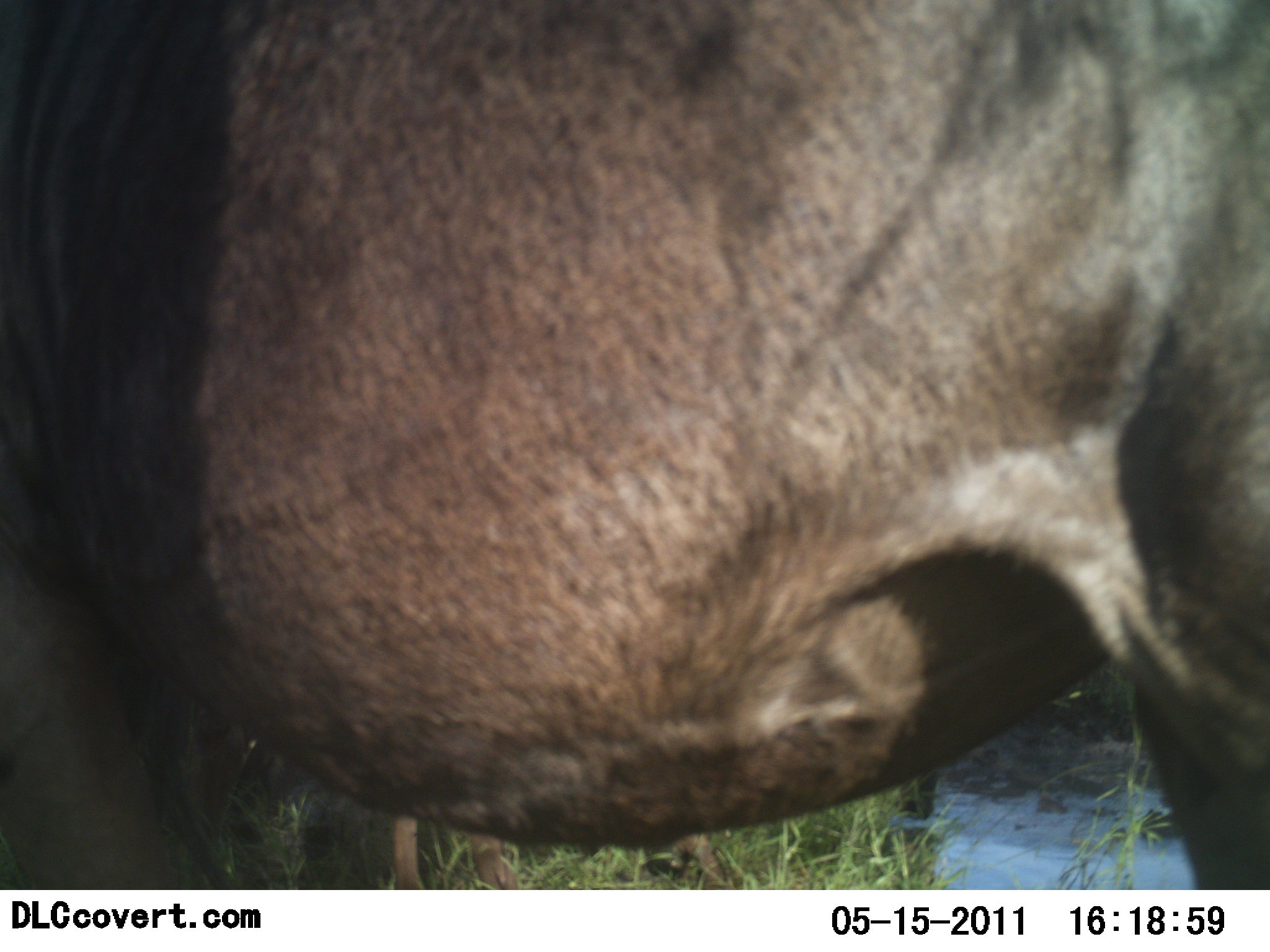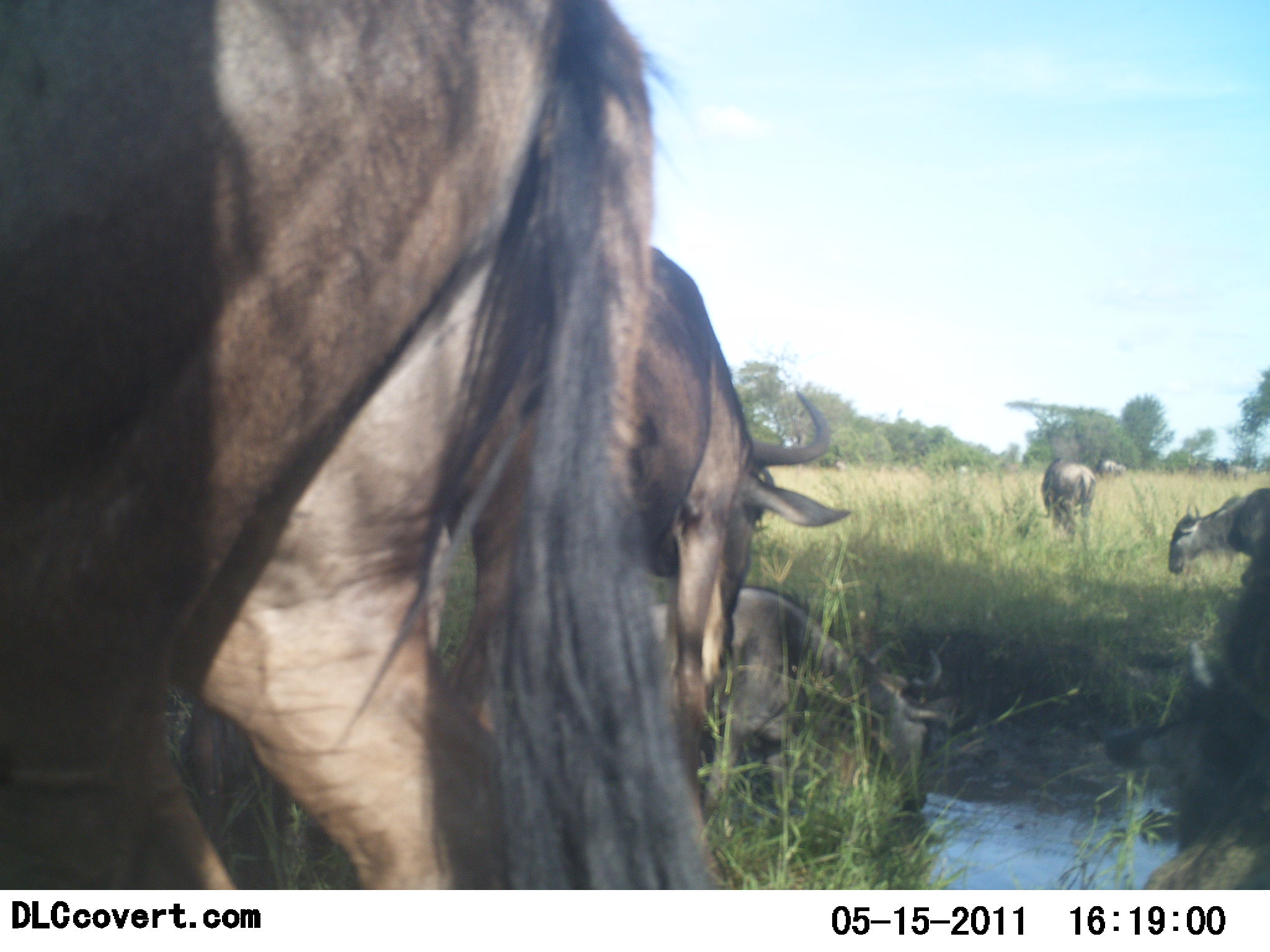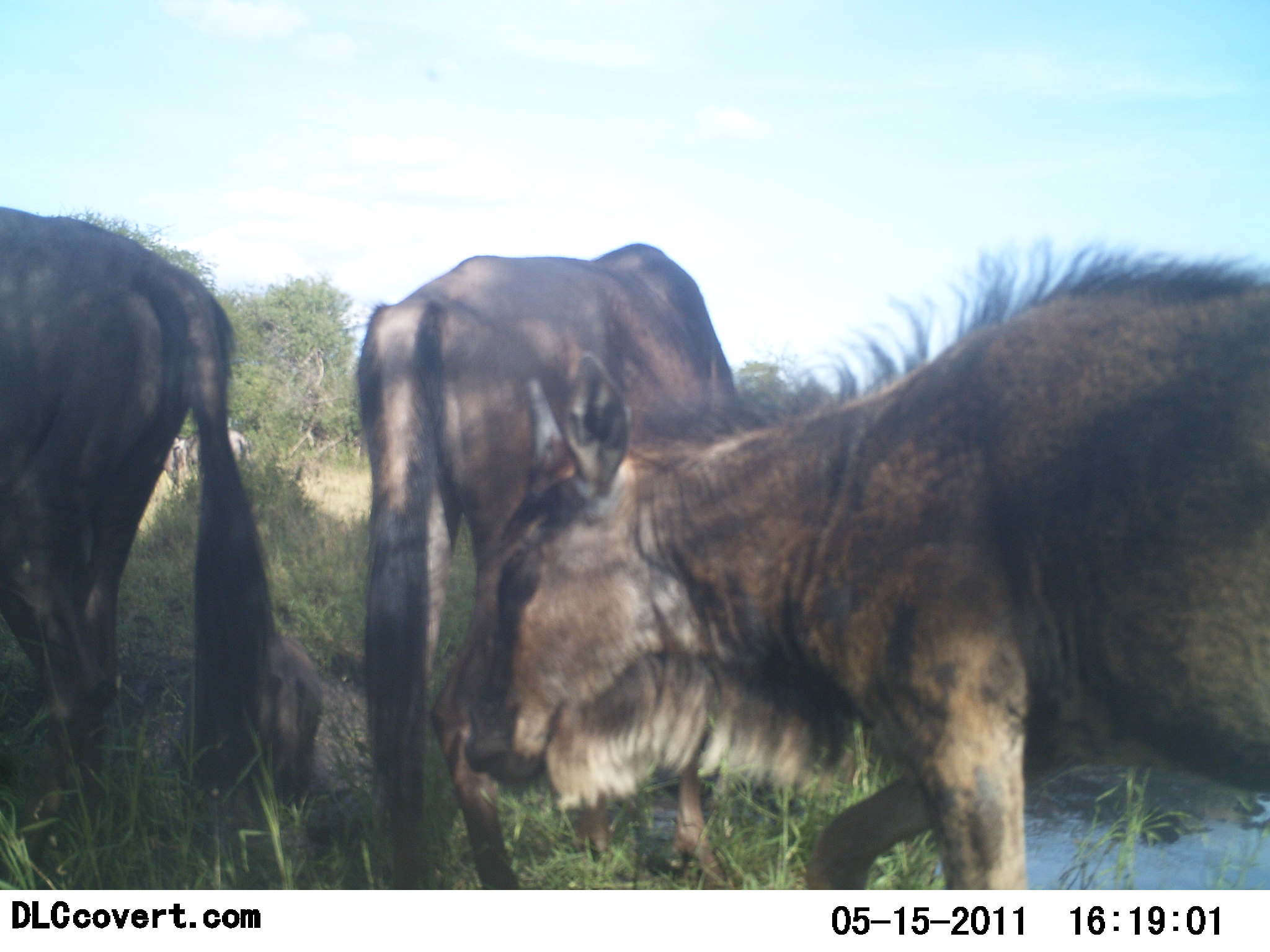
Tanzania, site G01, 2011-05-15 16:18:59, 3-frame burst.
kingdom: Animalia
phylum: Chordata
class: Mammalia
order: Artiodactyla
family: Bovidae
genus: Connochaetes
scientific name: Connochaetes taurinus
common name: blue wildebeest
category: wildebeest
Wildebeest (blue wildebeest) (Connochaetes taurinus), count 7. Behavior (volunteer vote fractions): standing 60%, resting 0%, moving 80%, interacting 0%. Young present (vote fraction): 10%. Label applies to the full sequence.